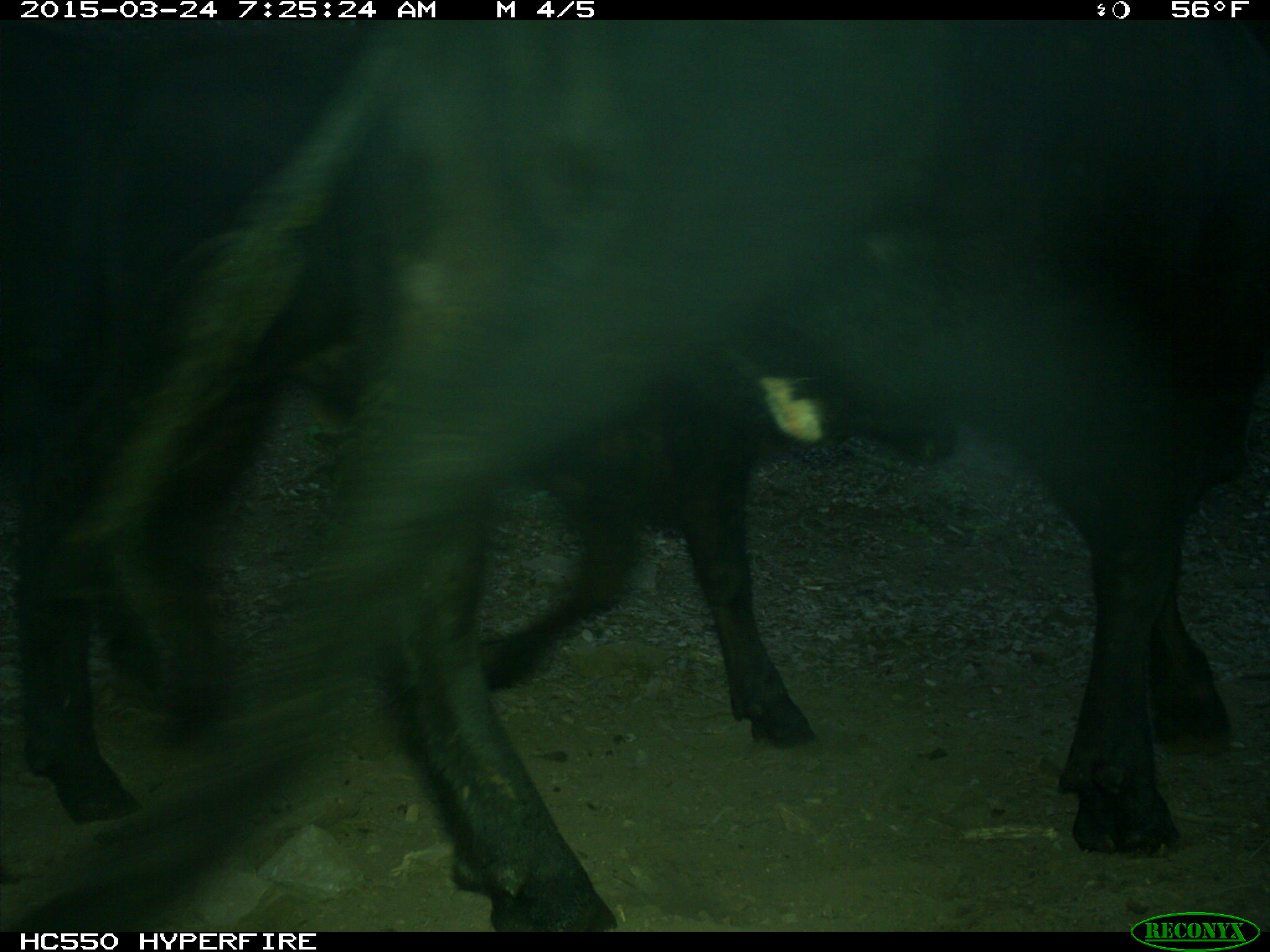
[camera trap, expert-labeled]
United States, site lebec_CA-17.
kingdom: Animalia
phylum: Chordata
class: Mammalia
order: Artiodactyla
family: Bovidae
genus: Bos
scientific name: Bos taurus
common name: domestic cow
Bos taurus (domestic cow).